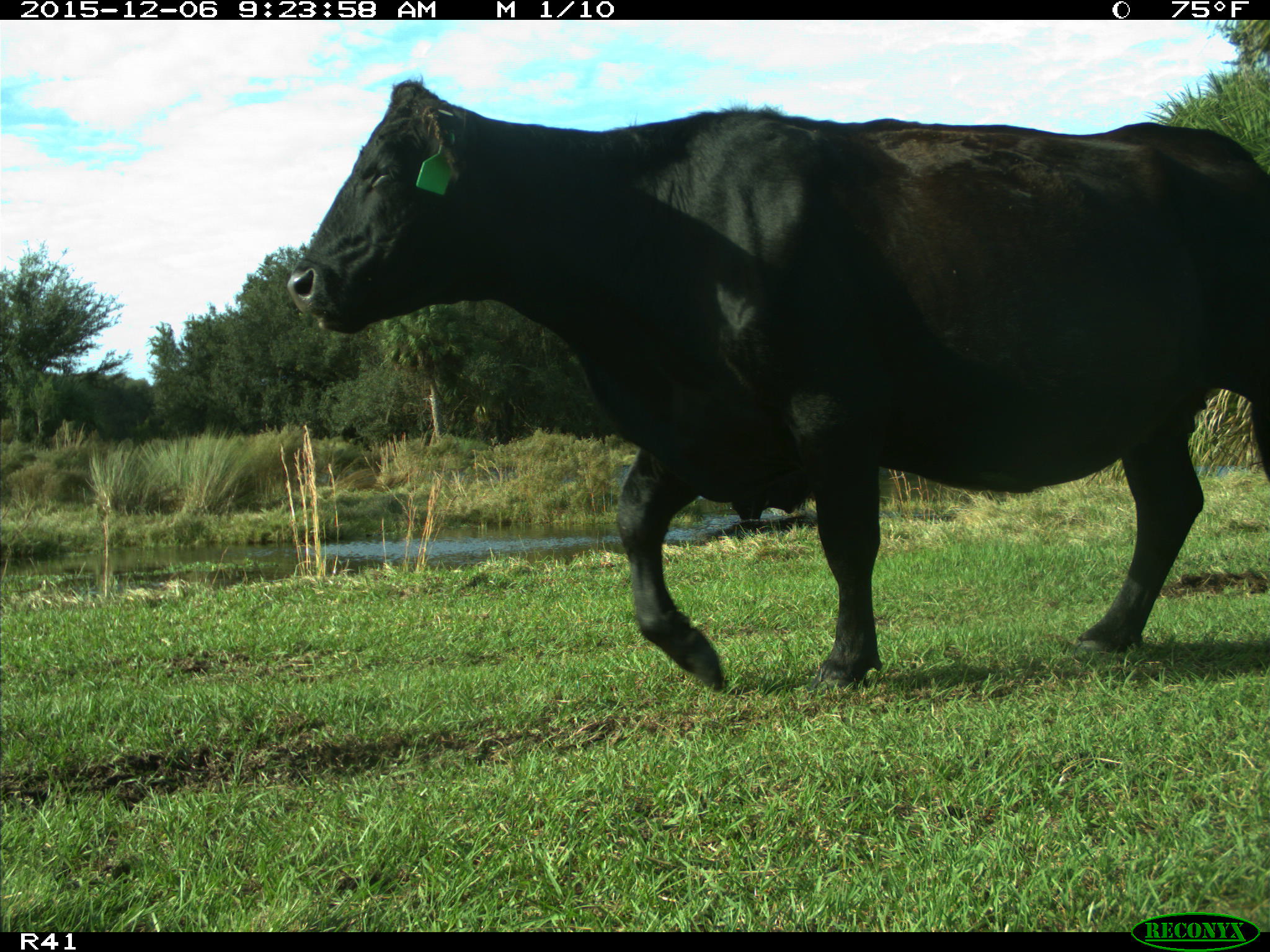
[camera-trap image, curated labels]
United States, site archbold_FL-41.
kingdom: Animalia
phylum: Chordata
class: Mammalia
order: Artiodactyla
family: Bovidae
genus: Bos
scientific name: Bos taurus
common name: domestic cow